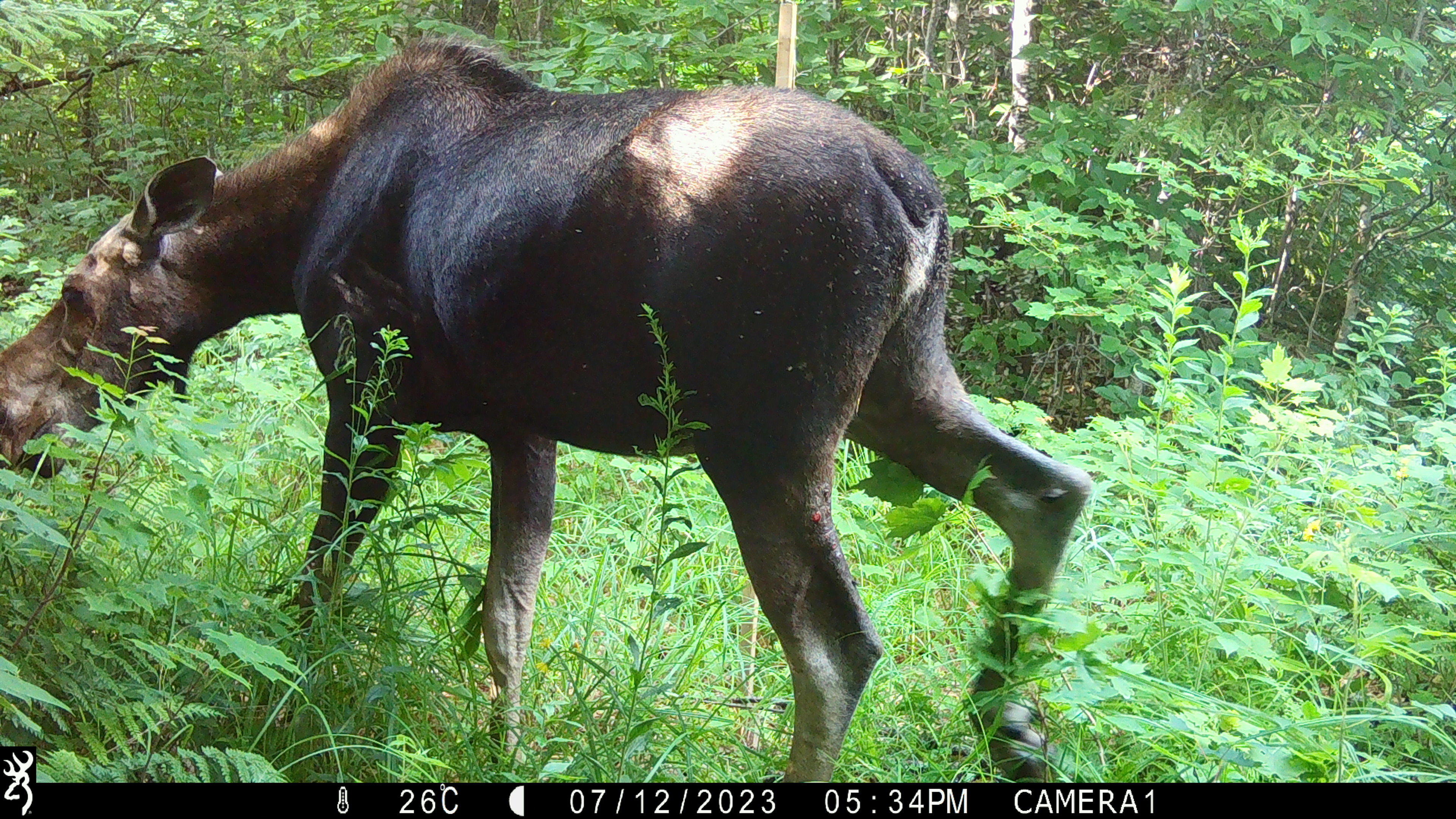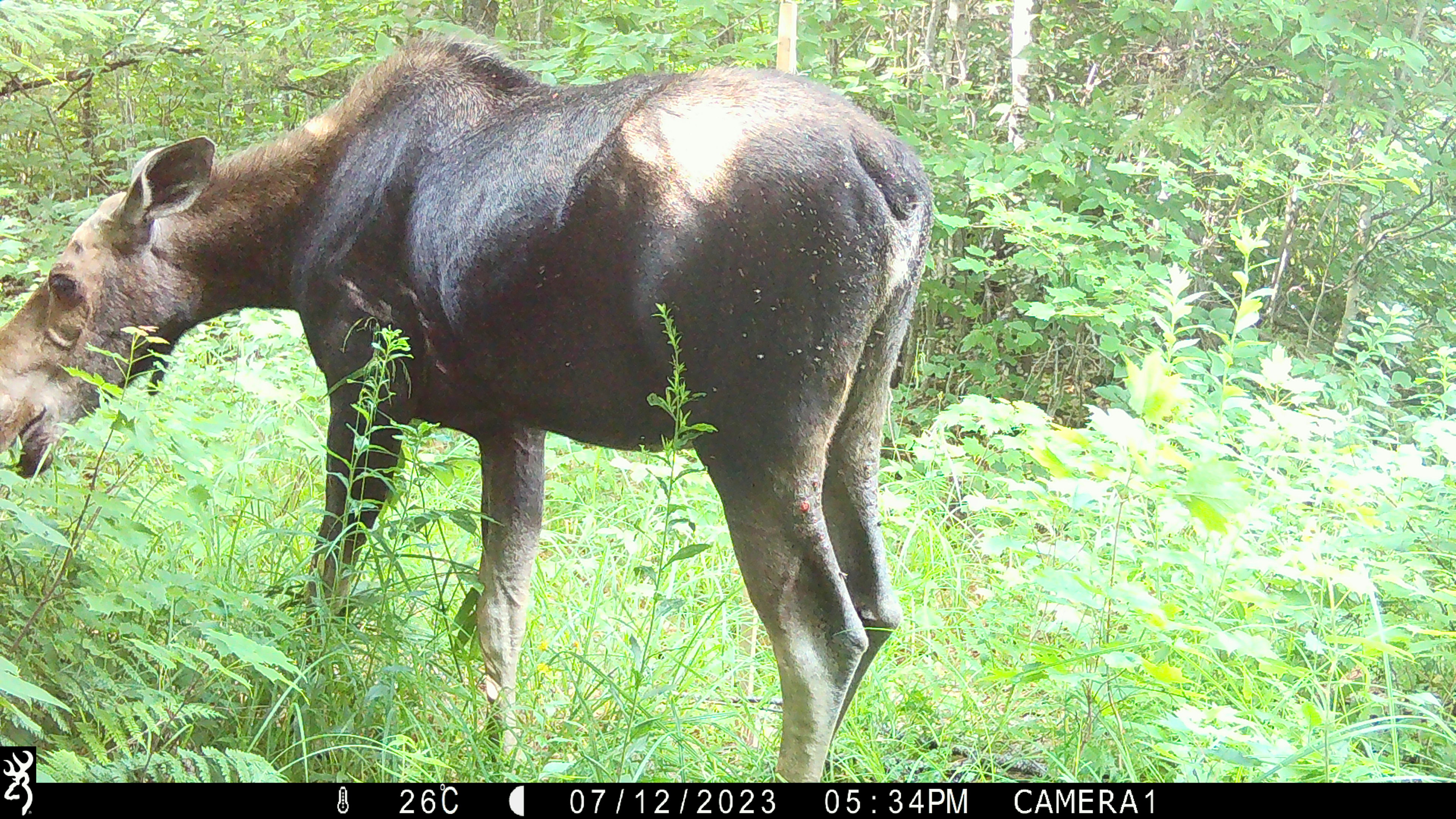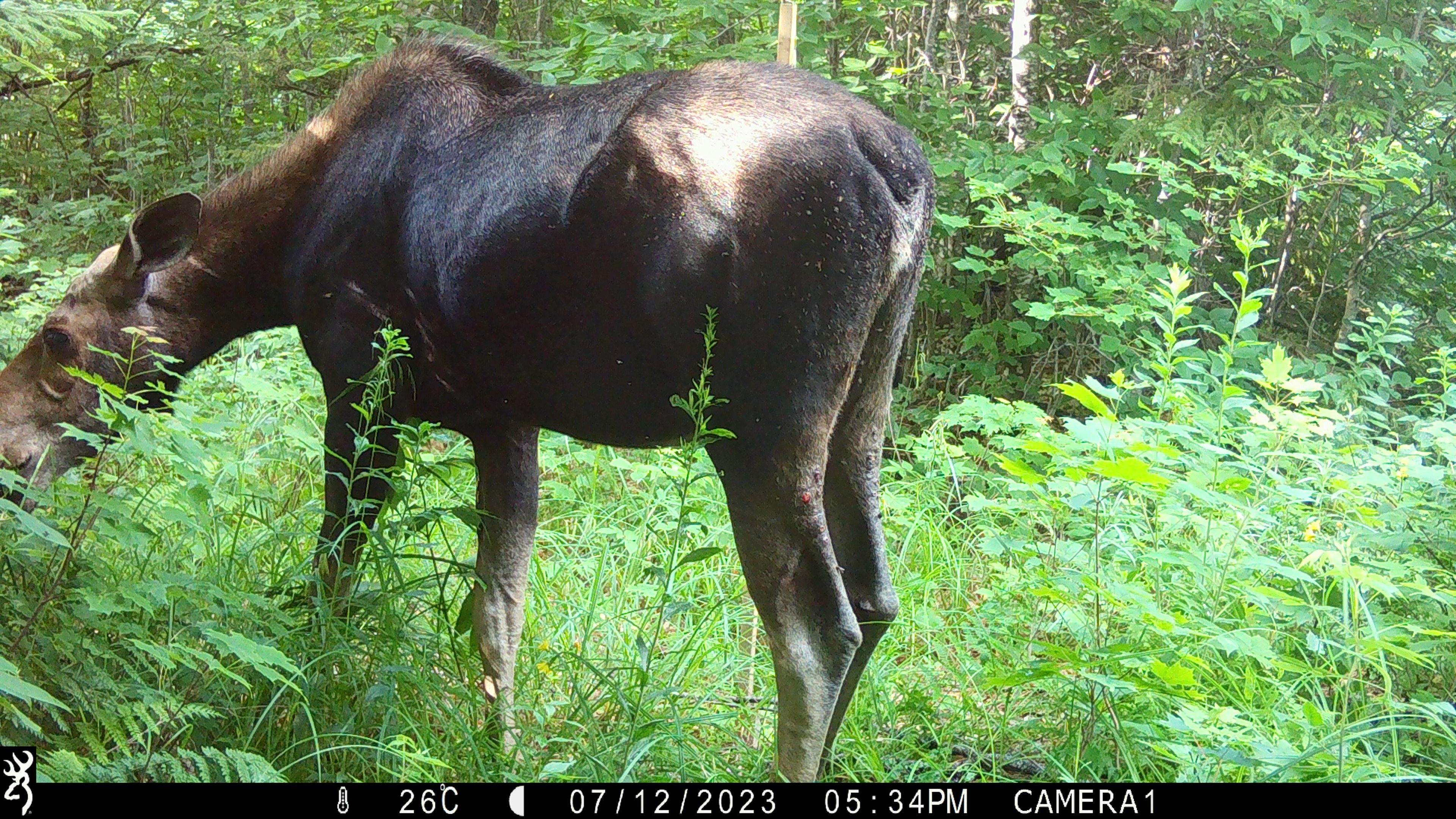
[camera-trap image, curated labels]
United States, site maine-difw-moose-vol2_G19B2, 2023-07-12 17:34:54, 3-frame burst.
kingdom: Animalia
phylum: Chordata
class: Mammalia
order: Artiodactyla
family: Cervidae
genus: Alces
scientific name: Alces alces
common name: moose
Moose (Alces alces).